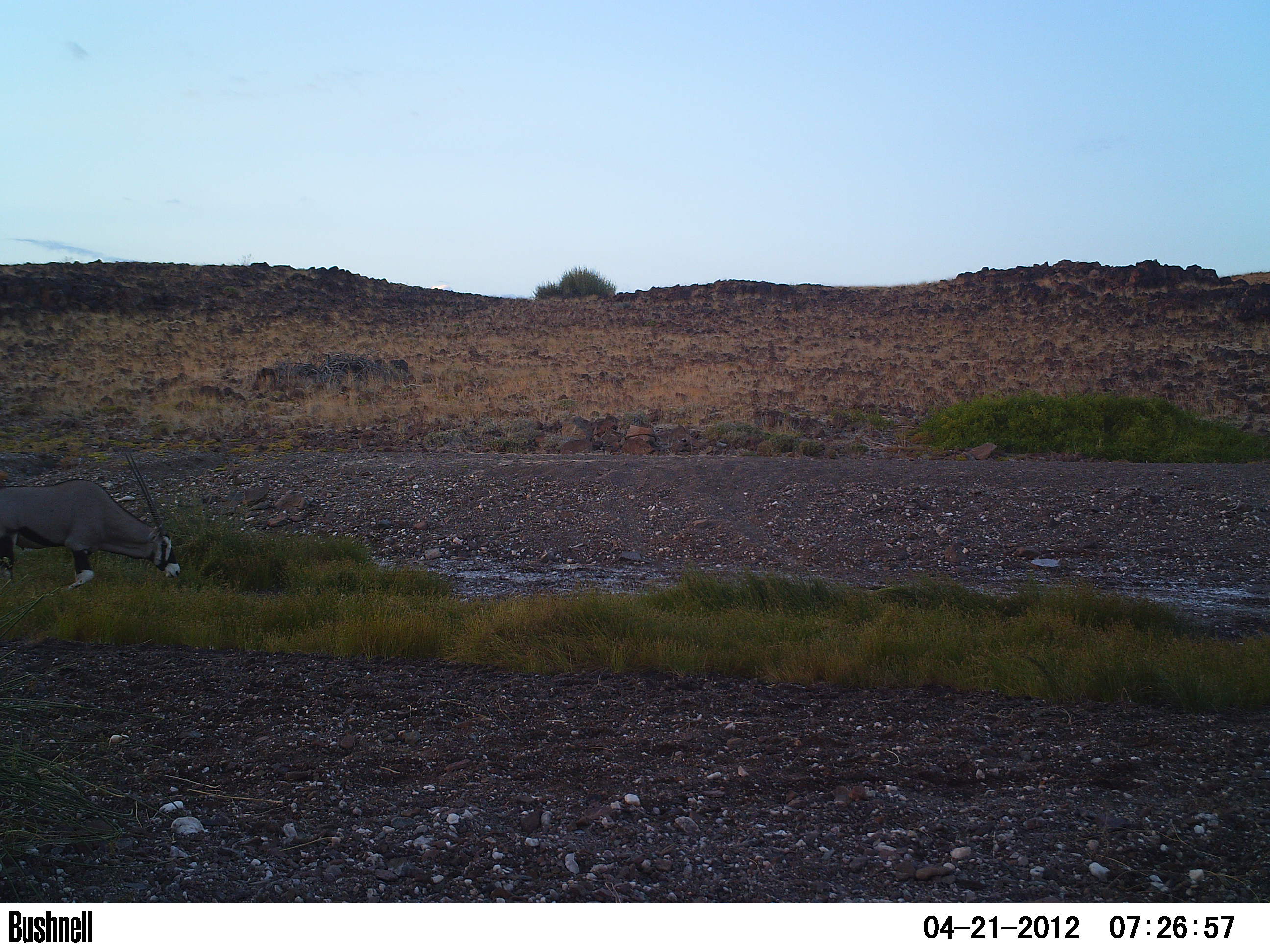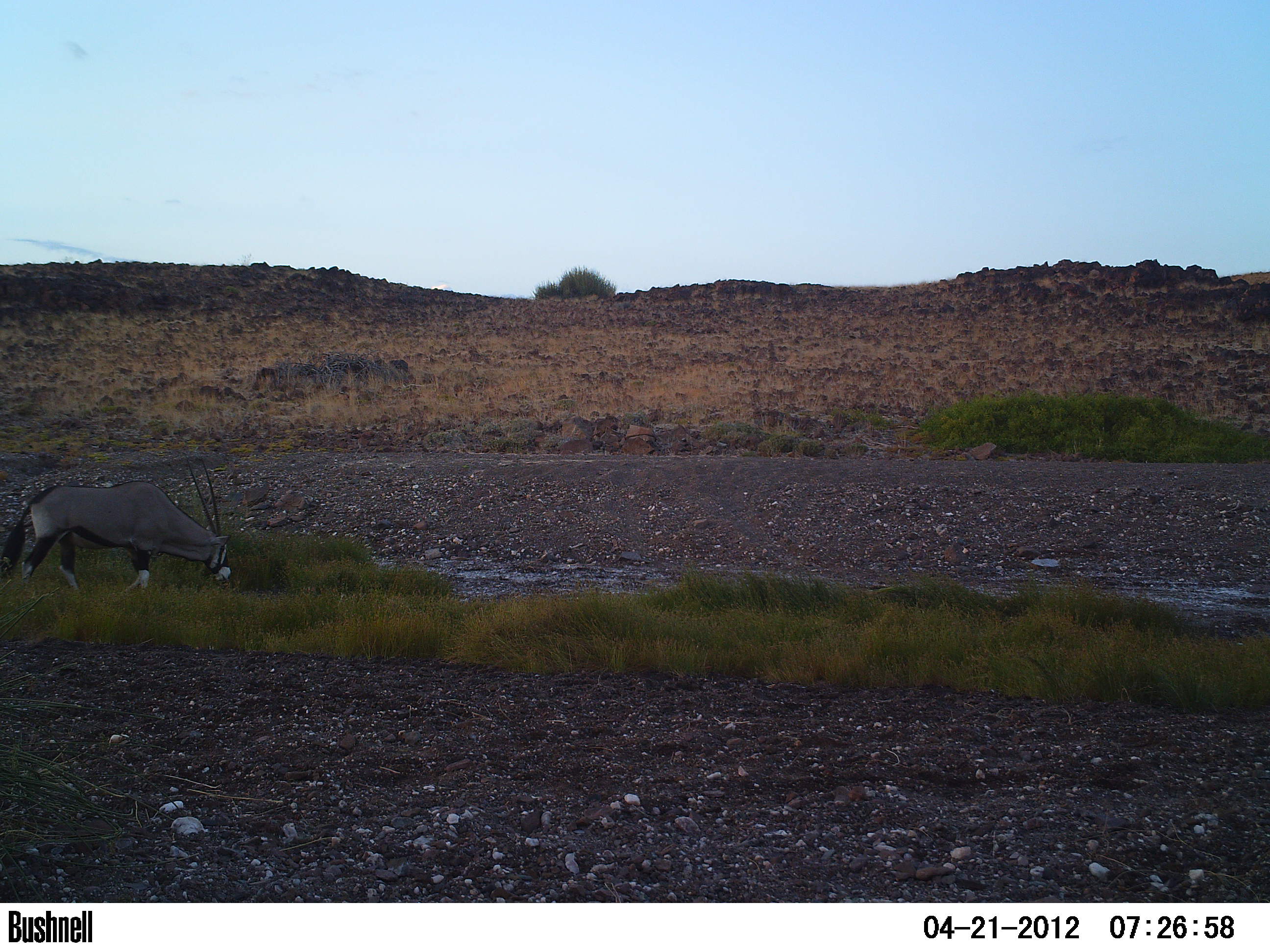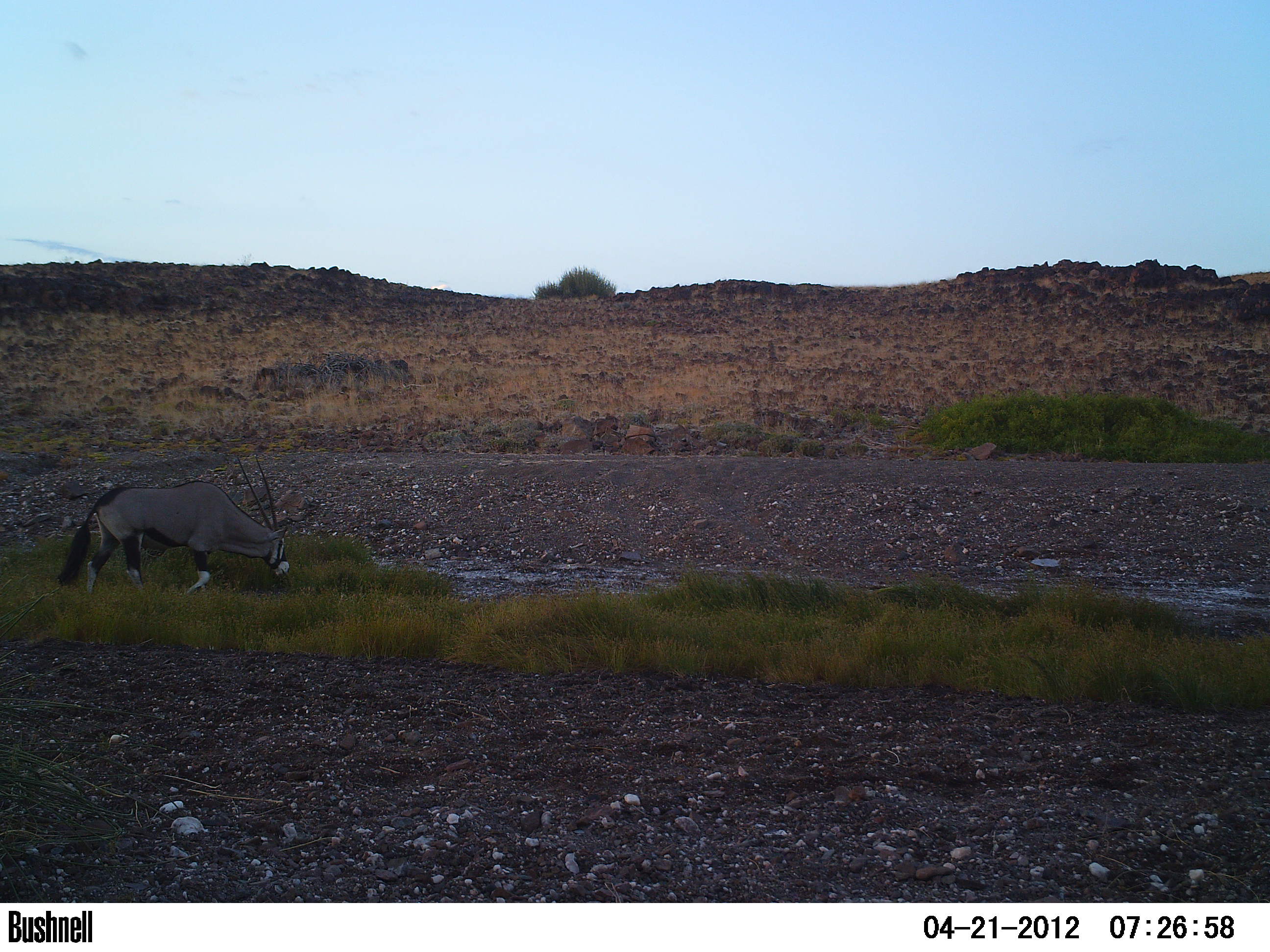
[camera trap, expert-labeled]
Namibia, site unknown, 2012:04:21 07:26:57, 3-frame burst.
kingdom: Animalia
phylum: Chordata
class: Mammalia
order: Artiodactyla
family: Bovidae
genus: Oryx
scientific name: Oryx gazella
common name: gemsbok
Oryx gazella (gemsbok).